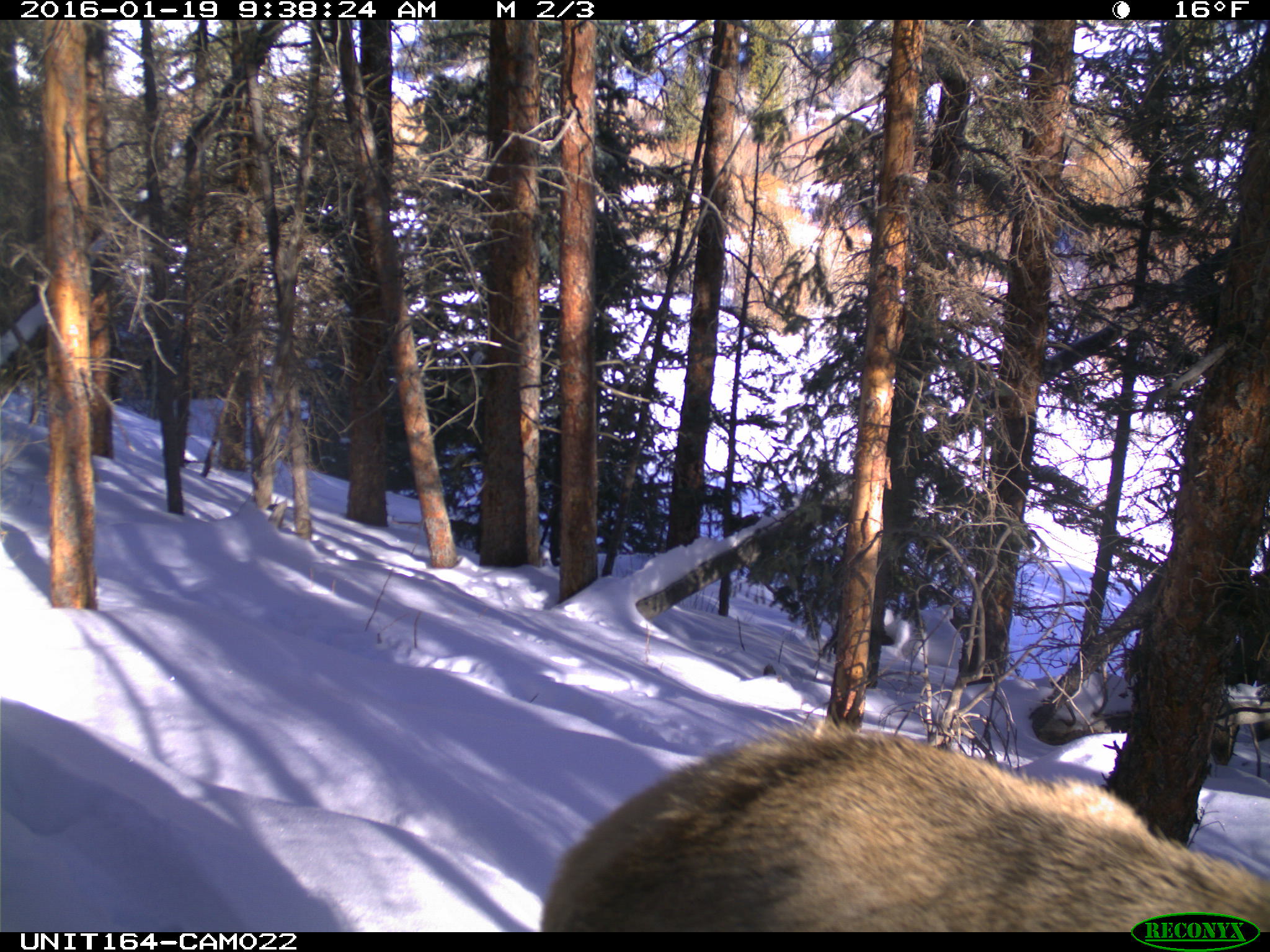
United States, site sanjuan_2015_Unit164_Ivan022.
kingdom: Animalia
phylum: Chordata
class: Mammalia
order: Artiodactyla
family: Cervidae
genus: Cervus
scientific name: Cervus elaphus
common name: red deer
Cervus elaphus (red deer).